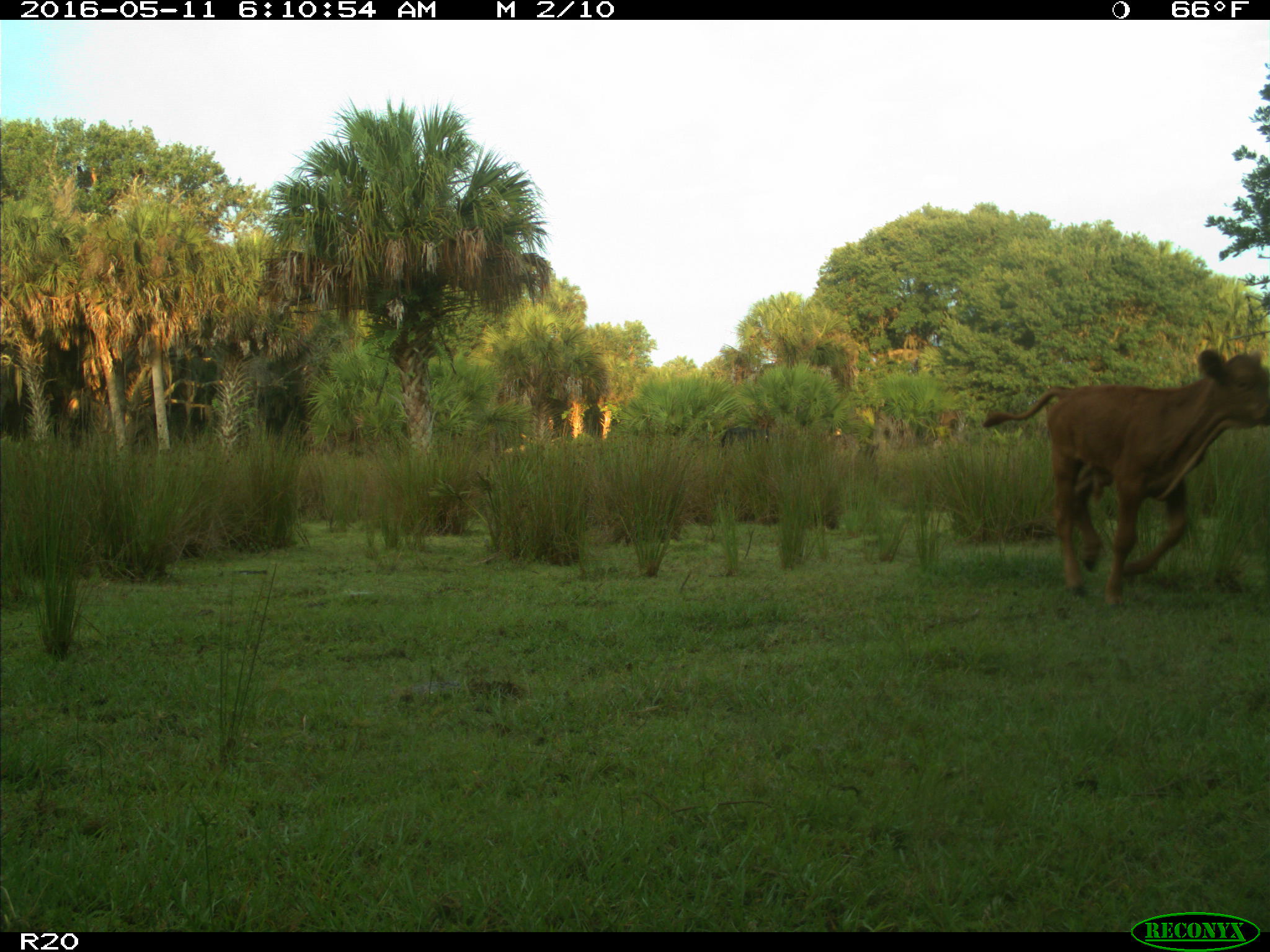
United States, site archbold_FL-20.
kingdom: Animalia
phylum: Chordata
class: Mammalia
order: Artiodactyla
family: Bovidae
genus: Bos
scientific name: Bos taurus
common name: domestic cow